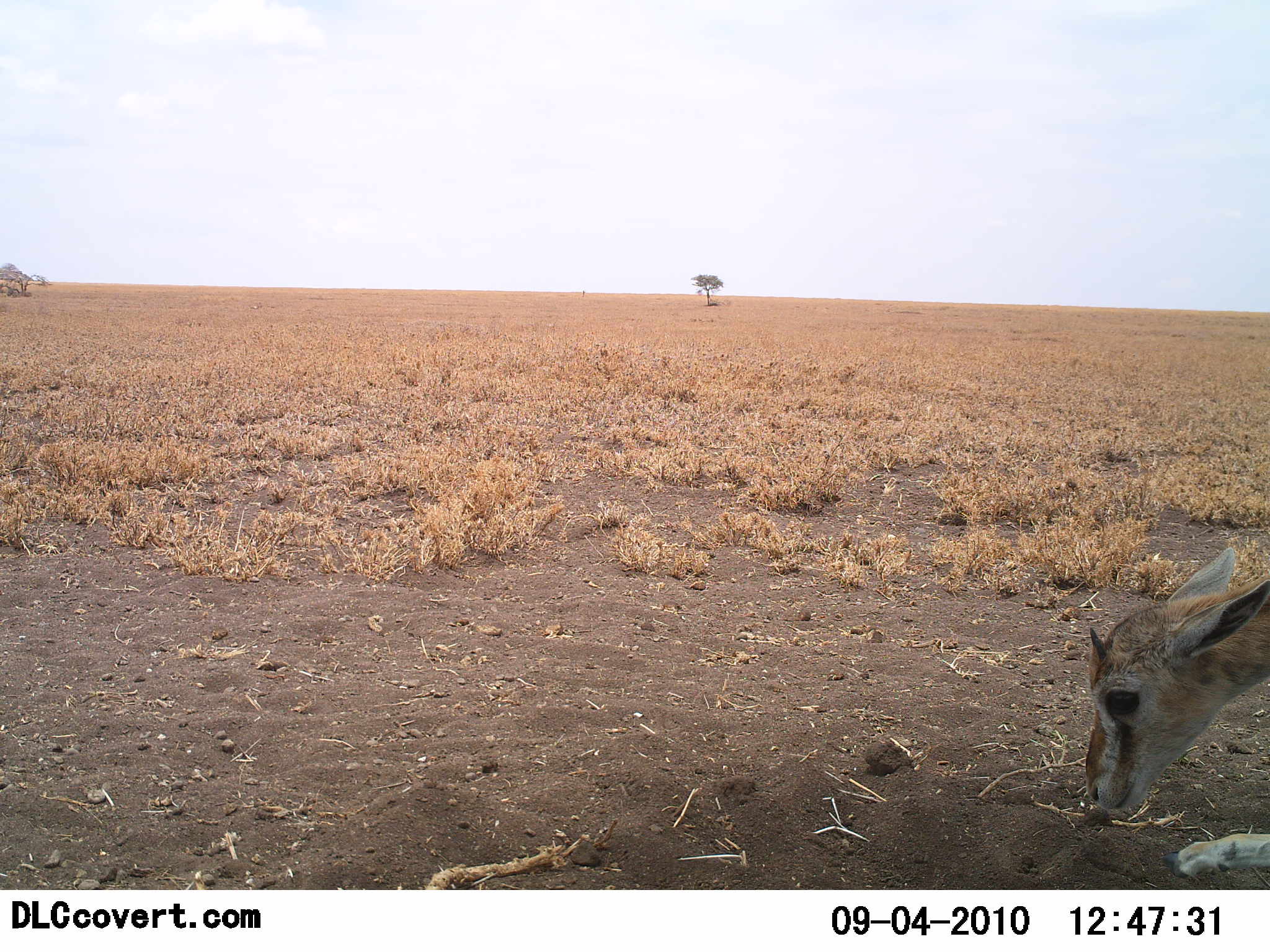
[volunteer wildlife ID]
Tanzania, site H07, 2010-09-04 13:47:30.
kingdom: Animalia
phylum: Chordata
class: Mammalia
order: Artiodactyla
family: Bovidae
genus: Eudorcas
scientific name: Eudorcas thomsonii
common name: thomson's gazelle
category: gazellethomsons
Gazellethomsons (thomson's gazelle) (Eudorcas thomsonii), count 1. Behavior (volunteer vote fractions): standing 30%, resting 0%, moving 9%, interacting 0%. Young present (vote fraction): 4%. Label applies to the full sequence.